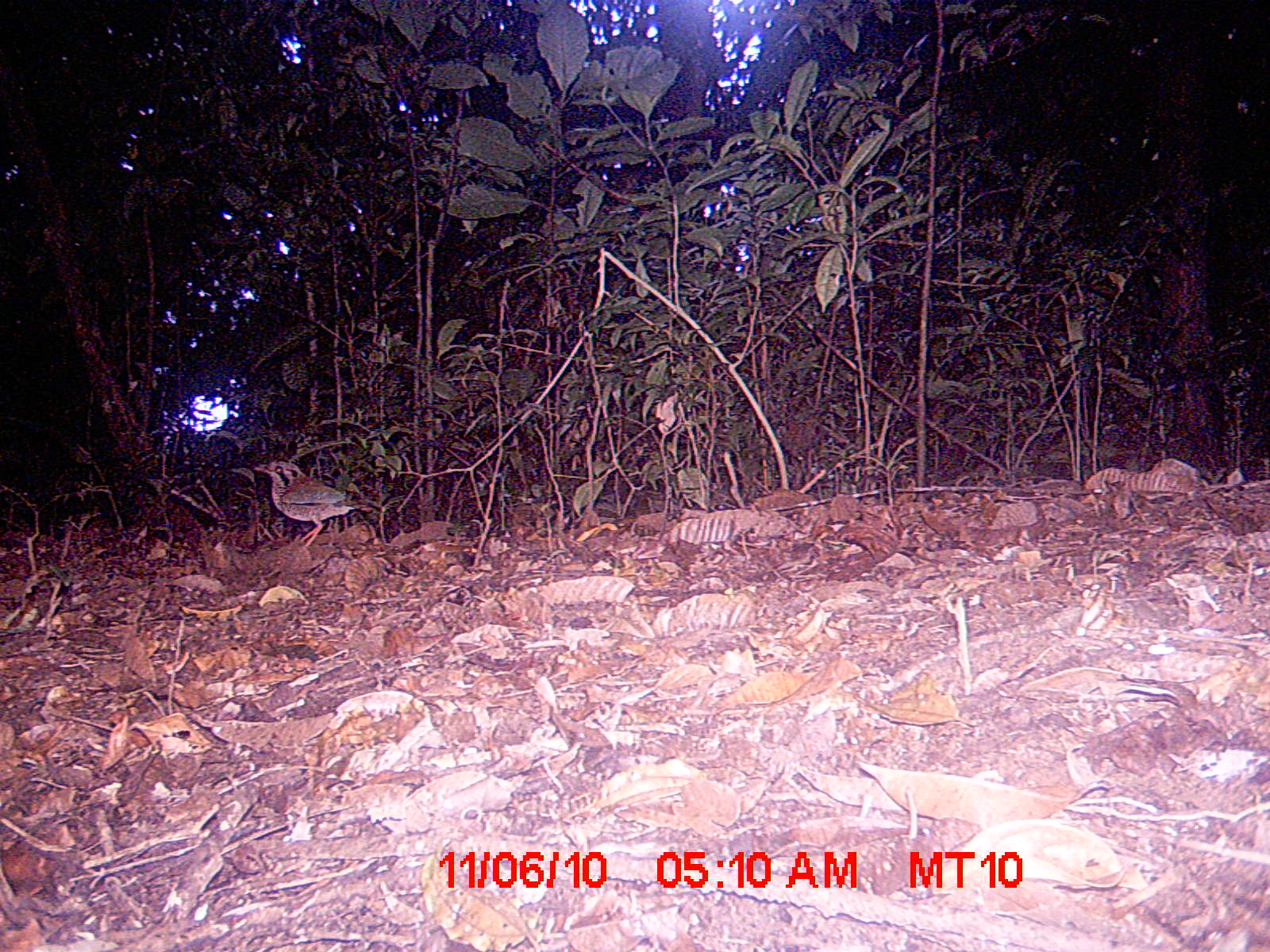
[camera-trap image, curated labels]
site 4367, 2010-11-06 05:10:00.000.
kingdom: Animalia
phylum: Chordata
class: Aves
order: Coraciiformes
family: Brachypteraciidae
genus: Brachypteracias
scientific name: Brachypteracias squamiger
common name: scaly ground-roller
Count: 1.